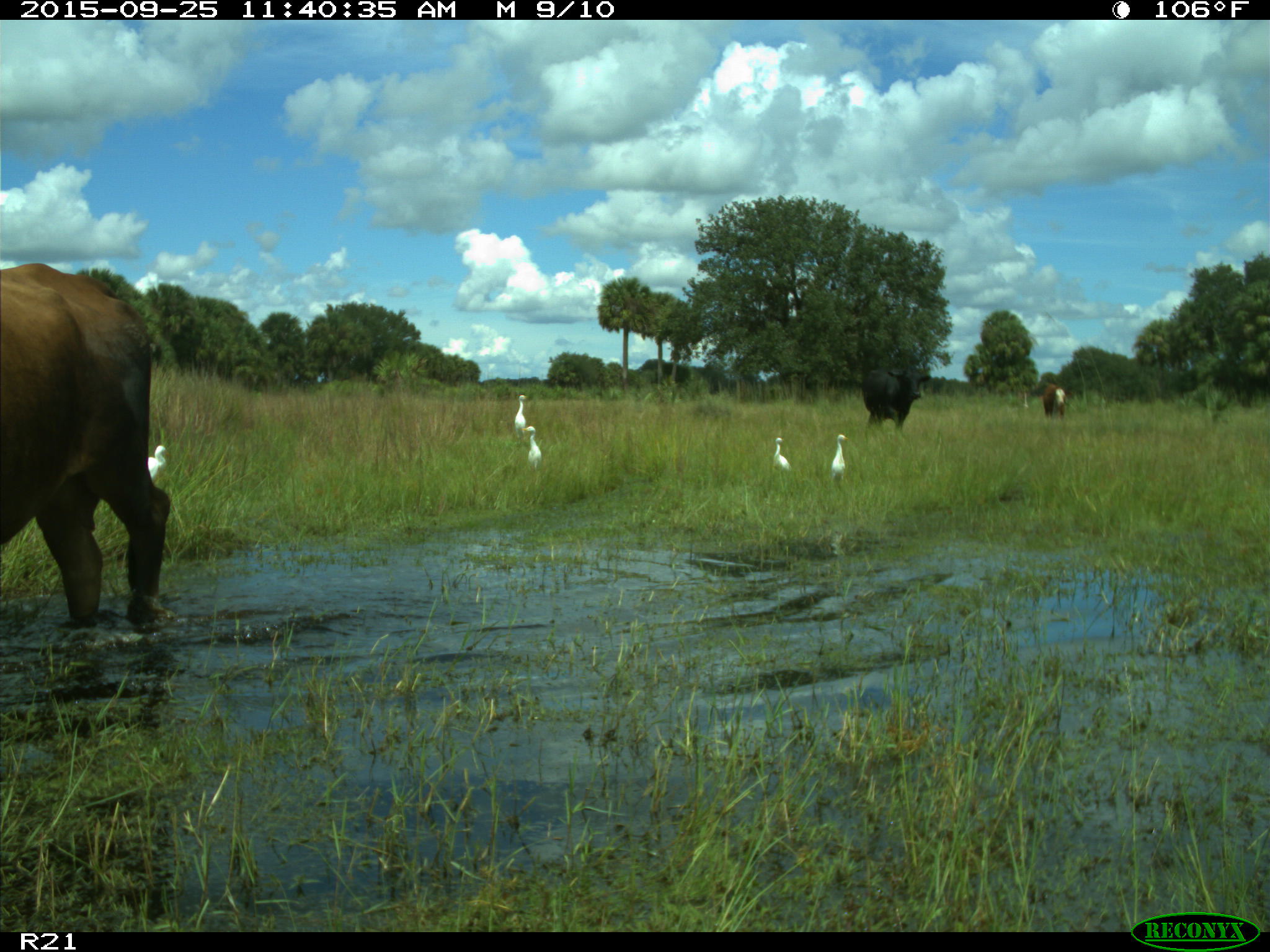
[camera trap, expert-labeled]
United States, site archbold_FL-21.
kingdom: Animalia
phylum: Chordata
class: Mammalia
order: Artiodactyla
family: Bovidae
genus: Bos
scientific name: Bos taurus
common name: domestic cow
Bos taurus (domestic cow).